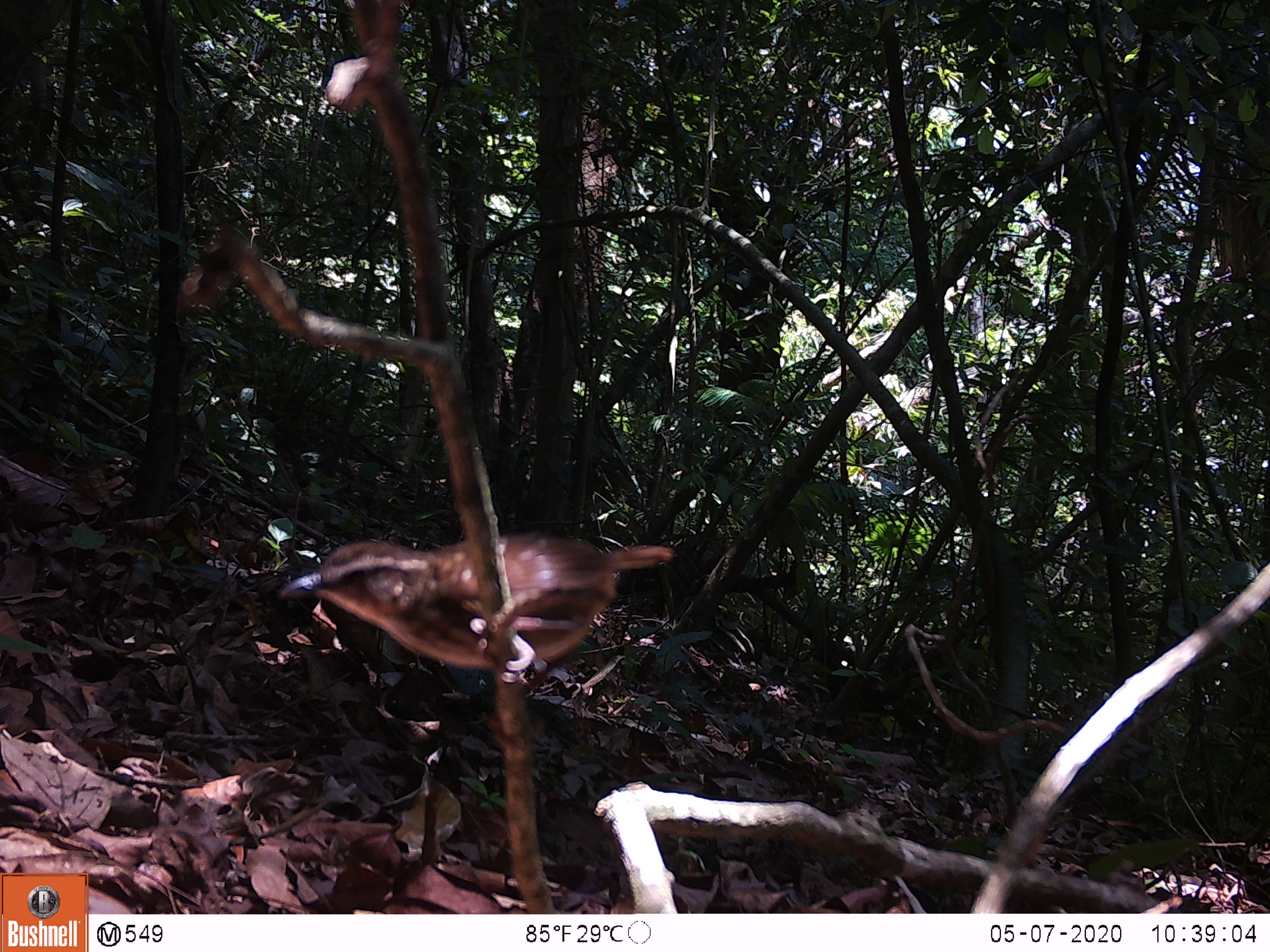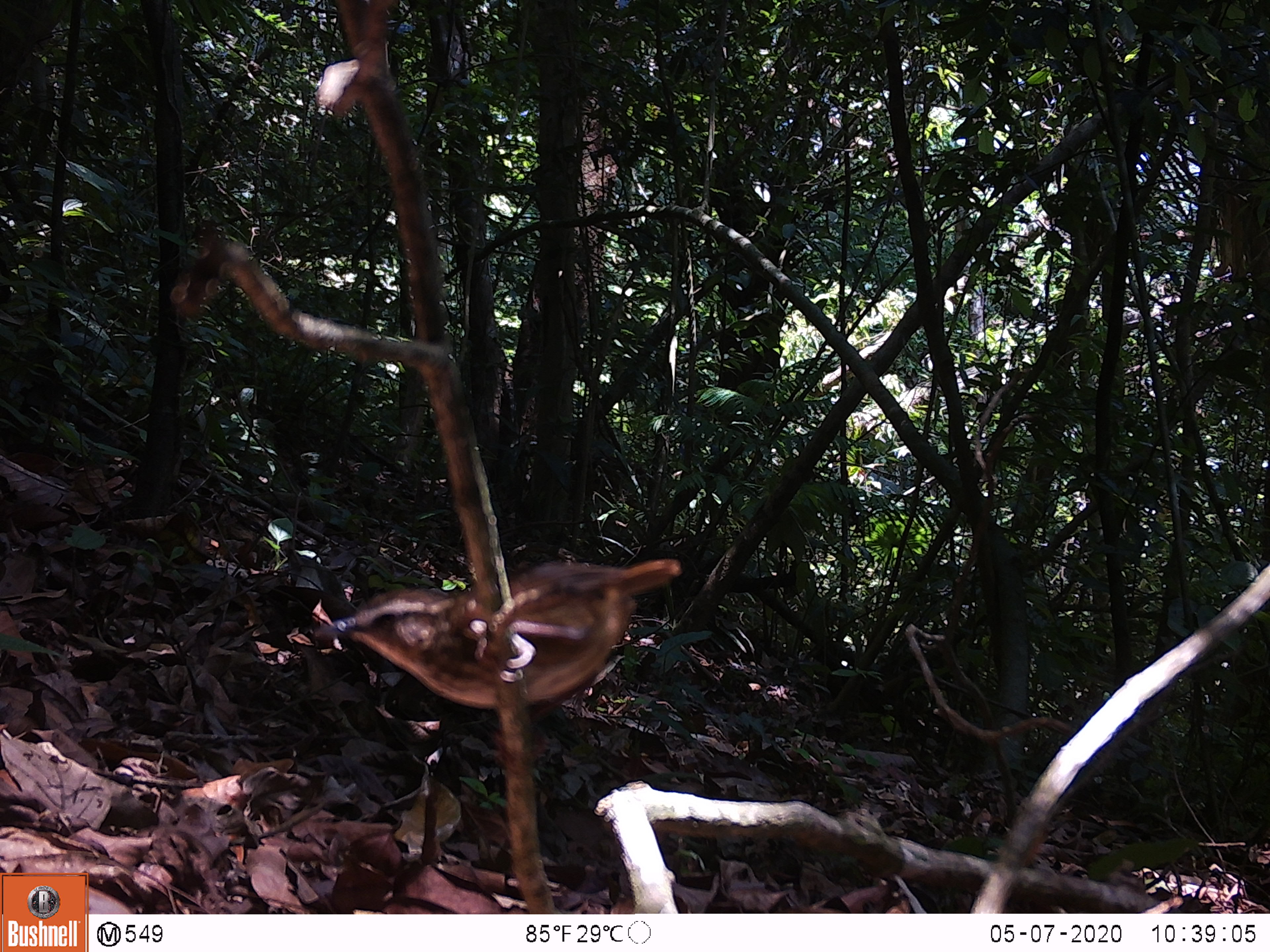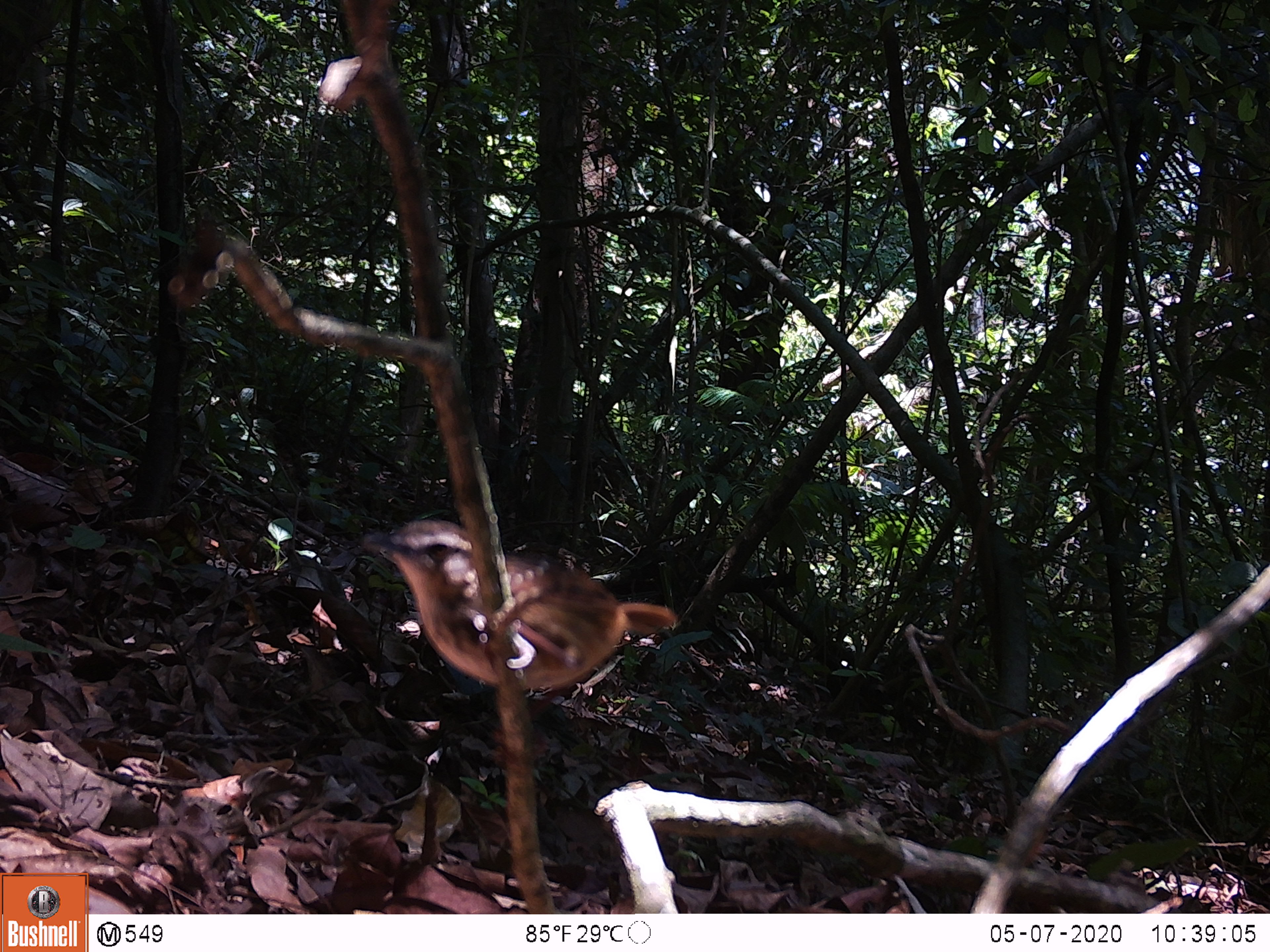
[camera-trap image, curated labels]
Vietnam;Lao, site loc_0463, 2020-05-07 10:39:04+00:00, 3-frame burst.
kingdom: Animalia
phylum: Chordata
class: Aves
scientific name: Aves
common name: bird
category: unidentified bird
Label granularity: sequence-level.